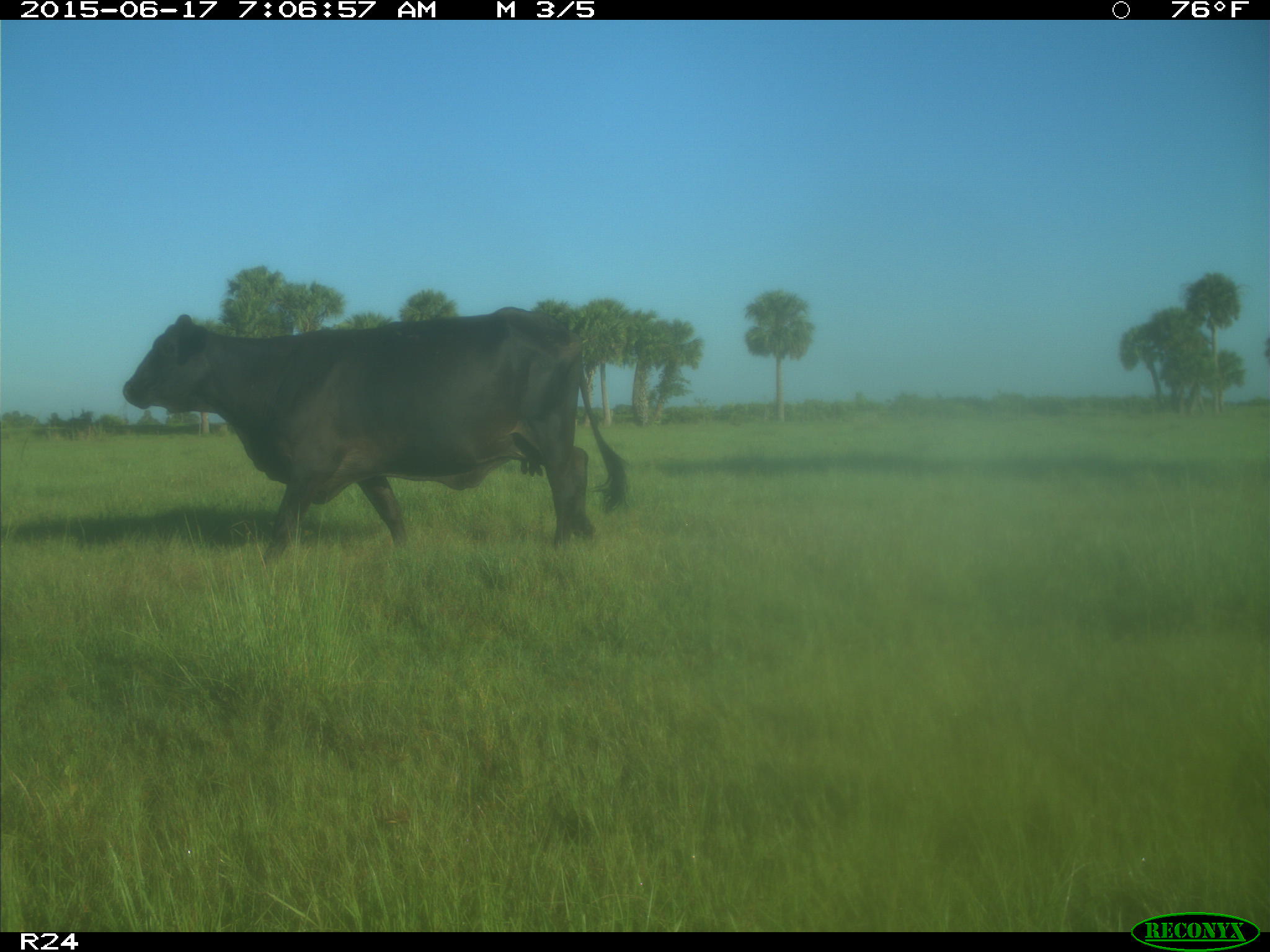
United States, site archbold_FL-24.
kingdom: Animalia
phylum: Chordata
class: Mammalia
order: Artiodactyla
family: Bovidae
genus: Bos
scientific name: Bos taurus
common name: domestic cow